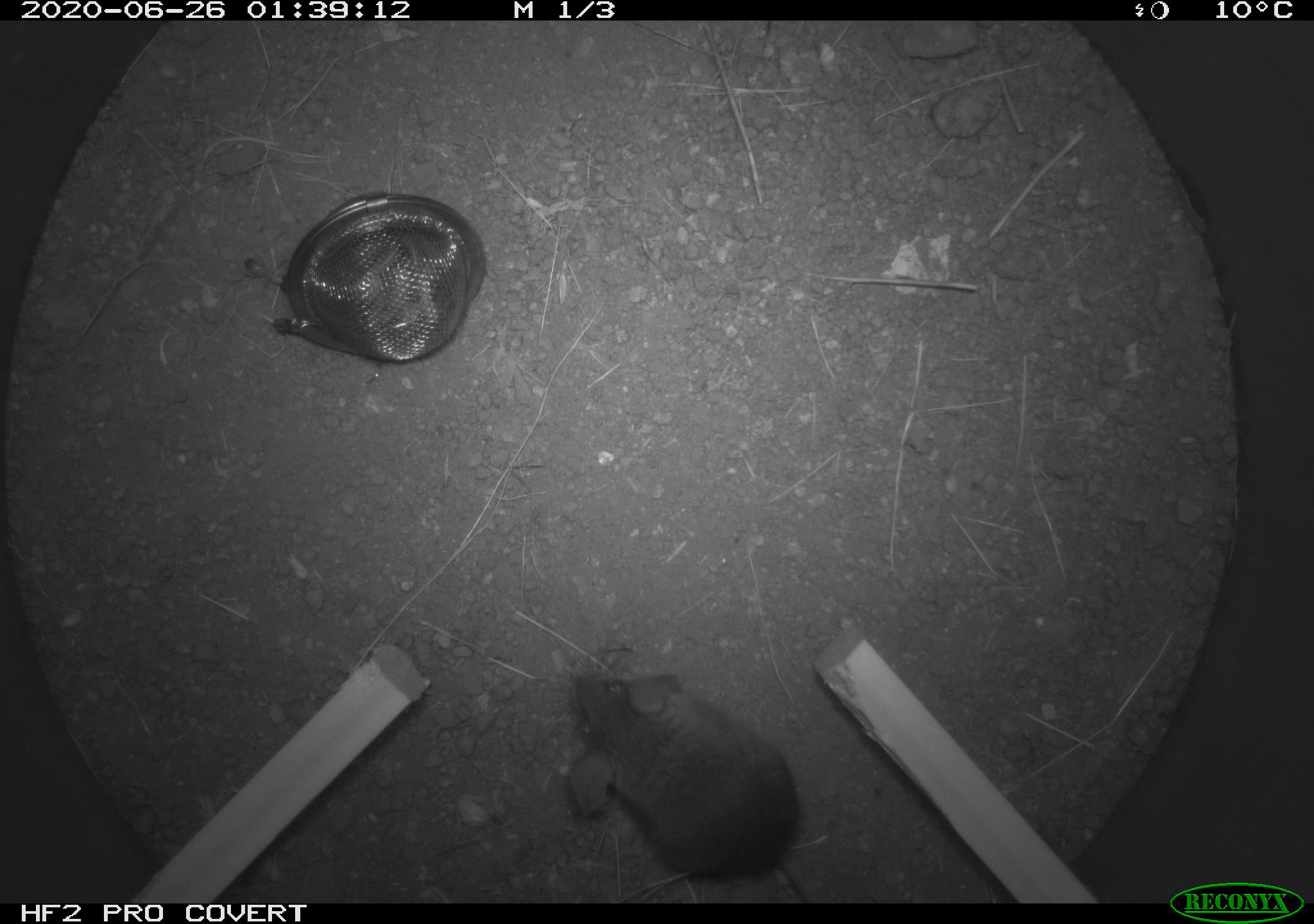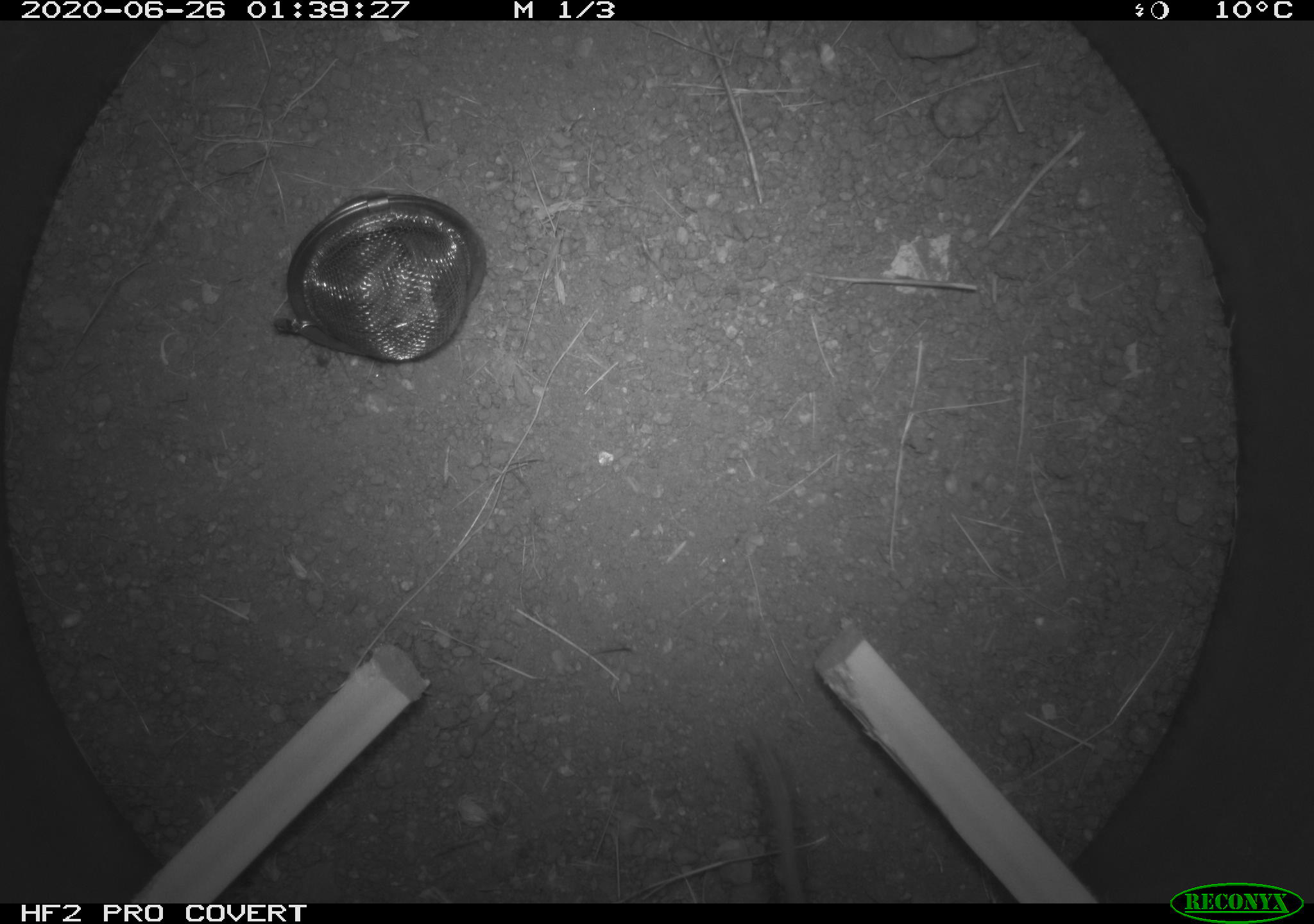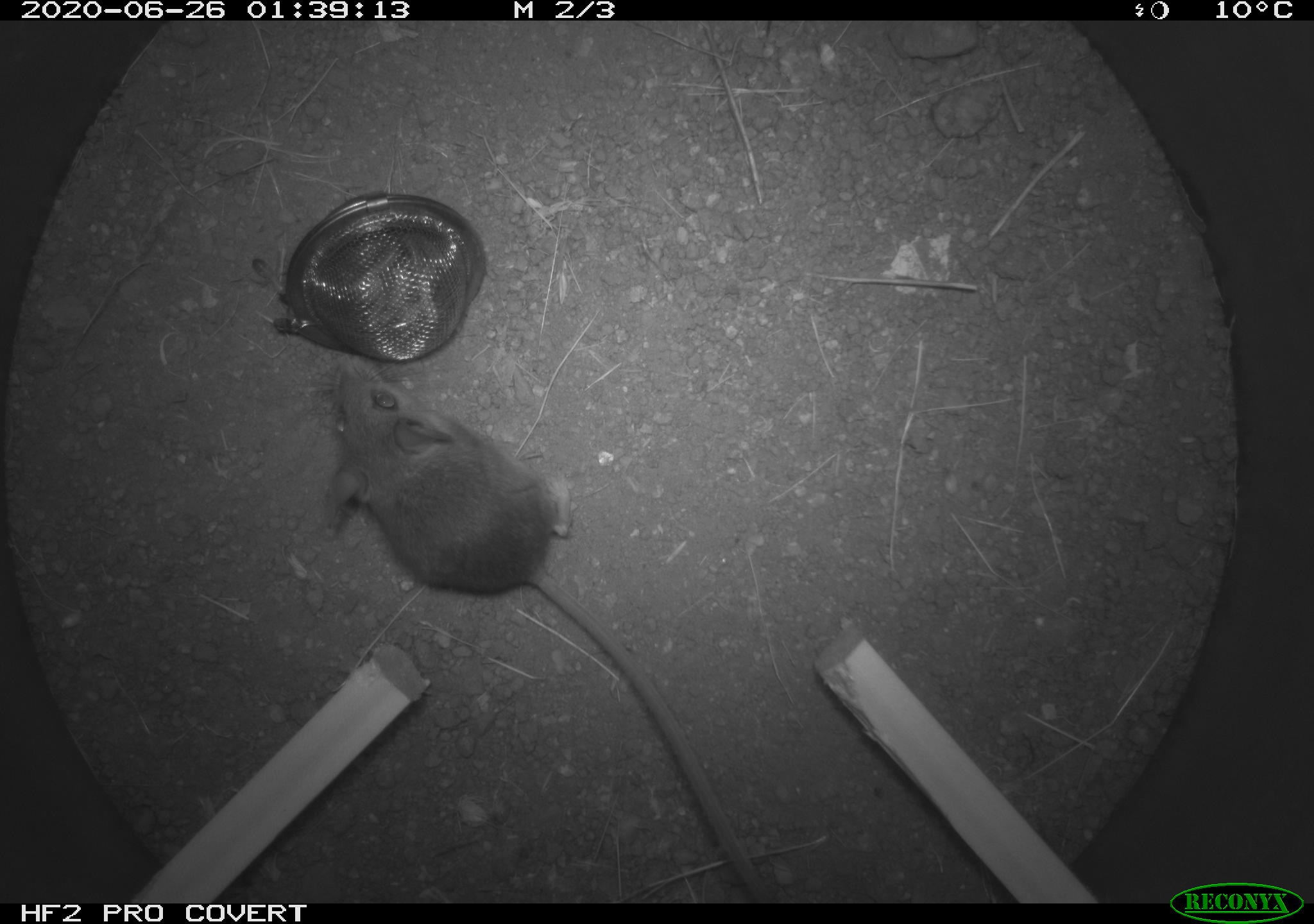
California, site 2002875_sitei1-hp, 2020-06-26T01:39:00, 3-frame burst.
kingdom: Animalia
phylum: Chordata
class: Mammalia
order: Rodentia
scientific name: Rodentia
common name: rodent